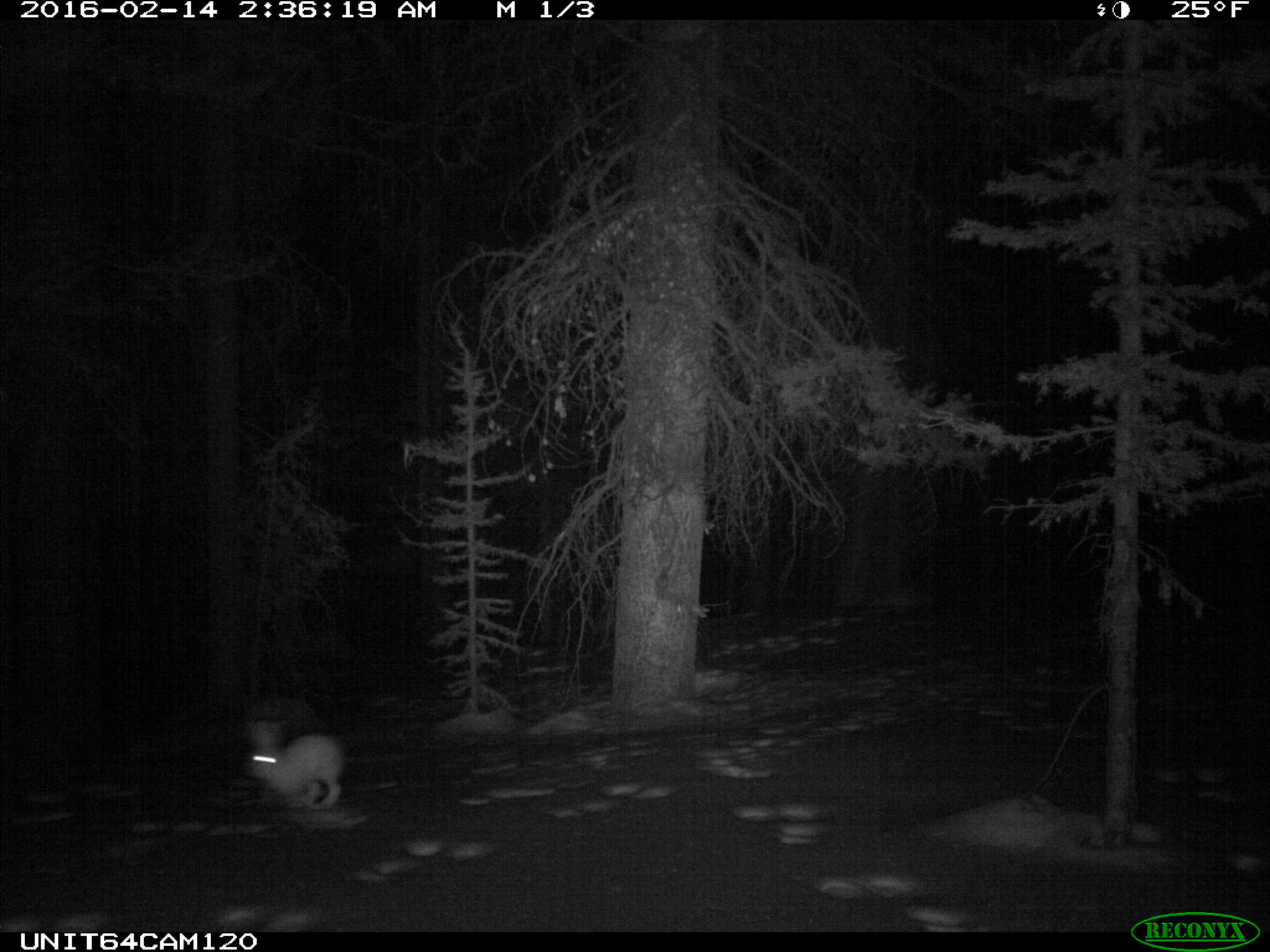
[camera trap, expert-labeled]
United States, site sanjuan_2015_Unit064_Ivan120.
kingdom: Animalia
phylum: Chordata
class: Mammalia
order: Lagomorpha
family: Leporidae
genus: Lepus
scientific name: Lepus americanus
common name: snowshoe hare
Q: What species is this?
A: Lepus americanus (snowshoe hare).